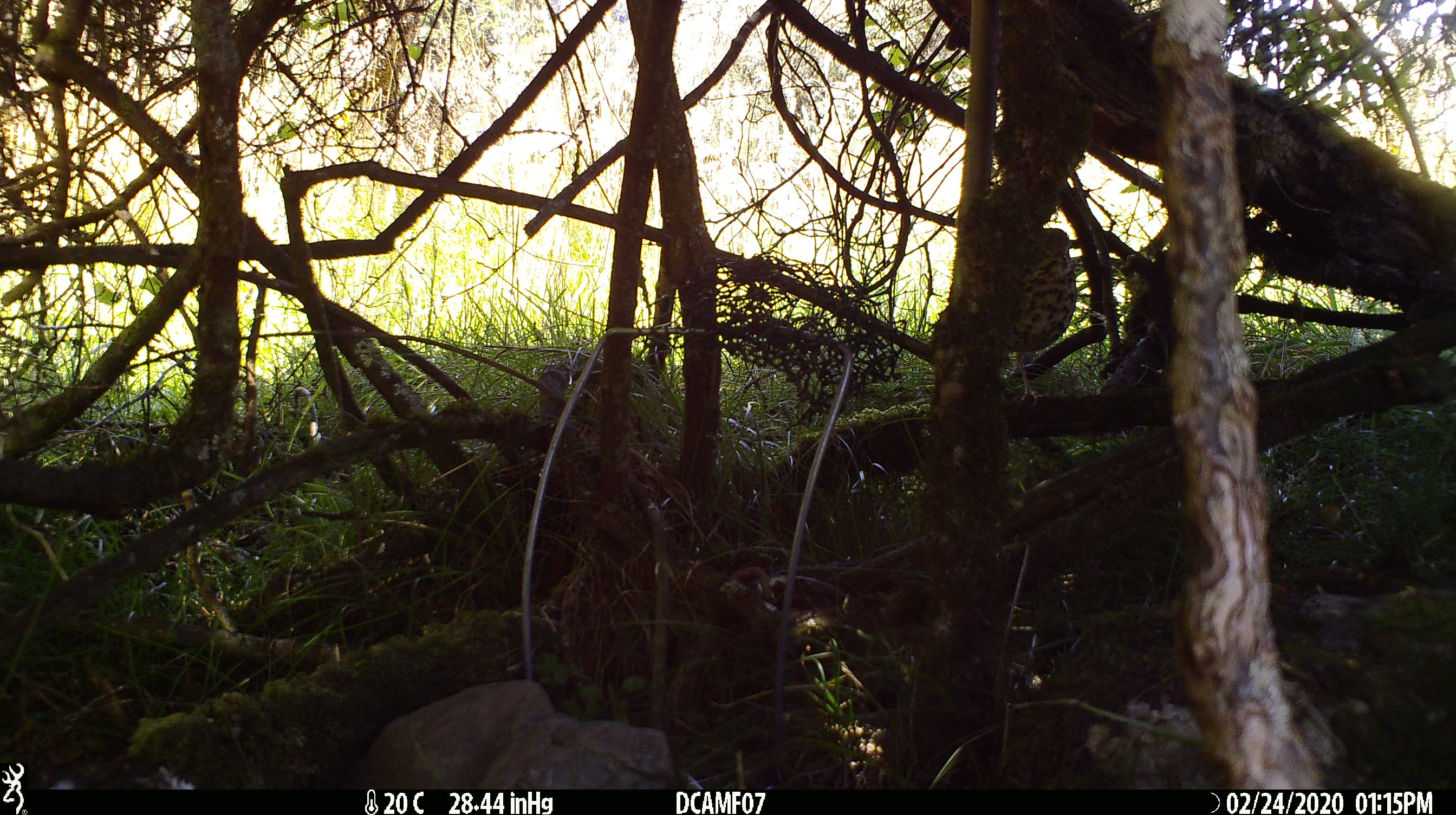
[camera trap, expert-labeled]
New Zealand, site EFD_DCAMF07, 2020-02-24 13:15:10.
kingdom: Animalia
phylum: Chordata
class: Aves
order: Passeriformes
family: Turdidae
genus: Turdus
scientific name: Turdus philomelos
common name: song thrush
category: thrush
Thrush (song thrush) (Turdus philomelos).